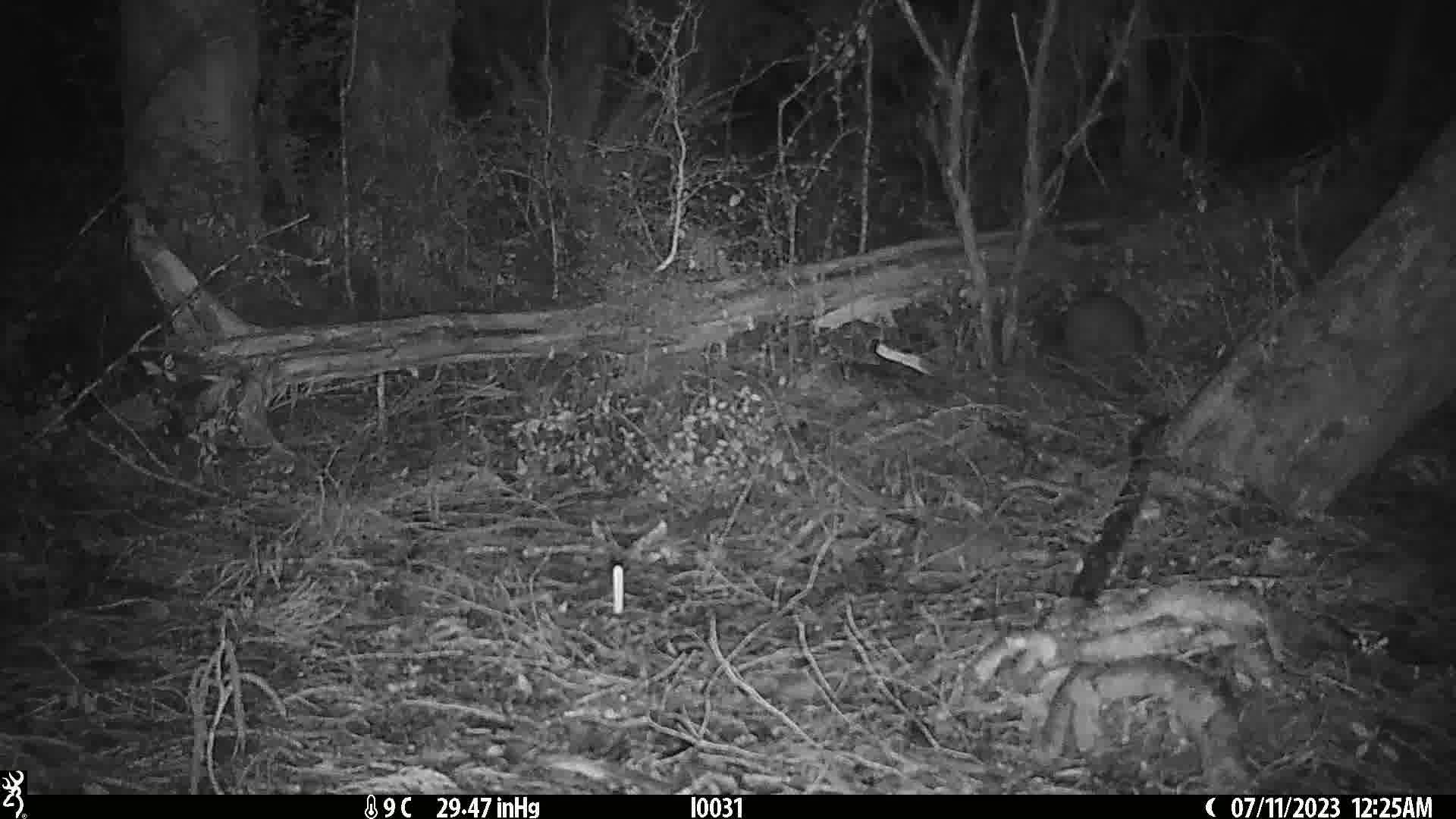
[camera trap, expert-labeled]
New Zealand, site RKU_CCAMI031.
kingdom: Animalia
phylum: Chordata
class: Aves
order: Apterygiformes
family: Apterygidae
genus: Apteryx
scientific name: Apteryx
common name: kiwi